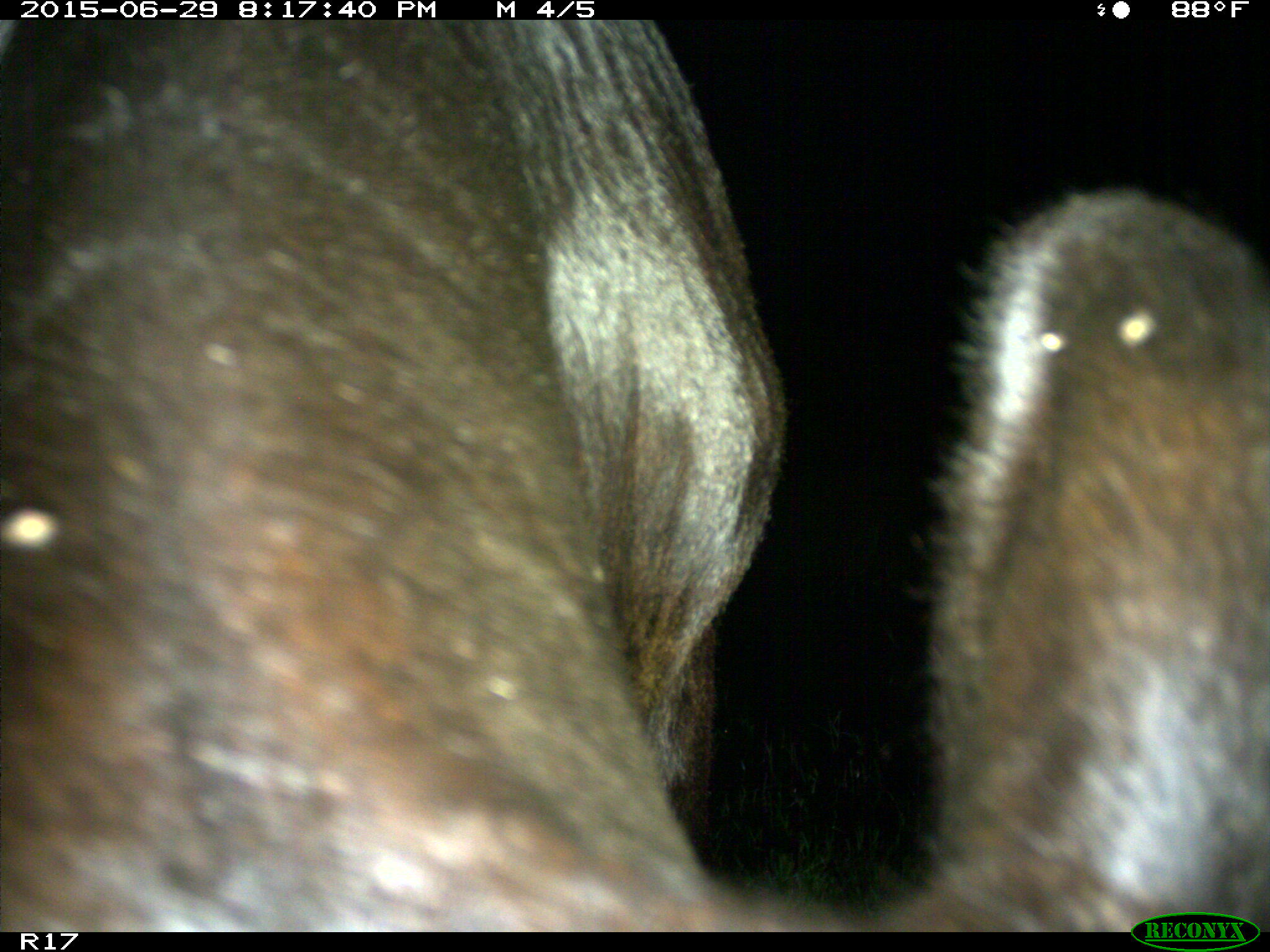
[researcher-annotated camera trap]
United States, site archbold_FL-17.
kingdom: Animalia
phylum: Chordata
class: Mammalia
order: Artiodactyla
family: Bovidae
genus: Bos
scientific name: Bos taurus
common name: domestic cow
Bos taurus (domestic cow).